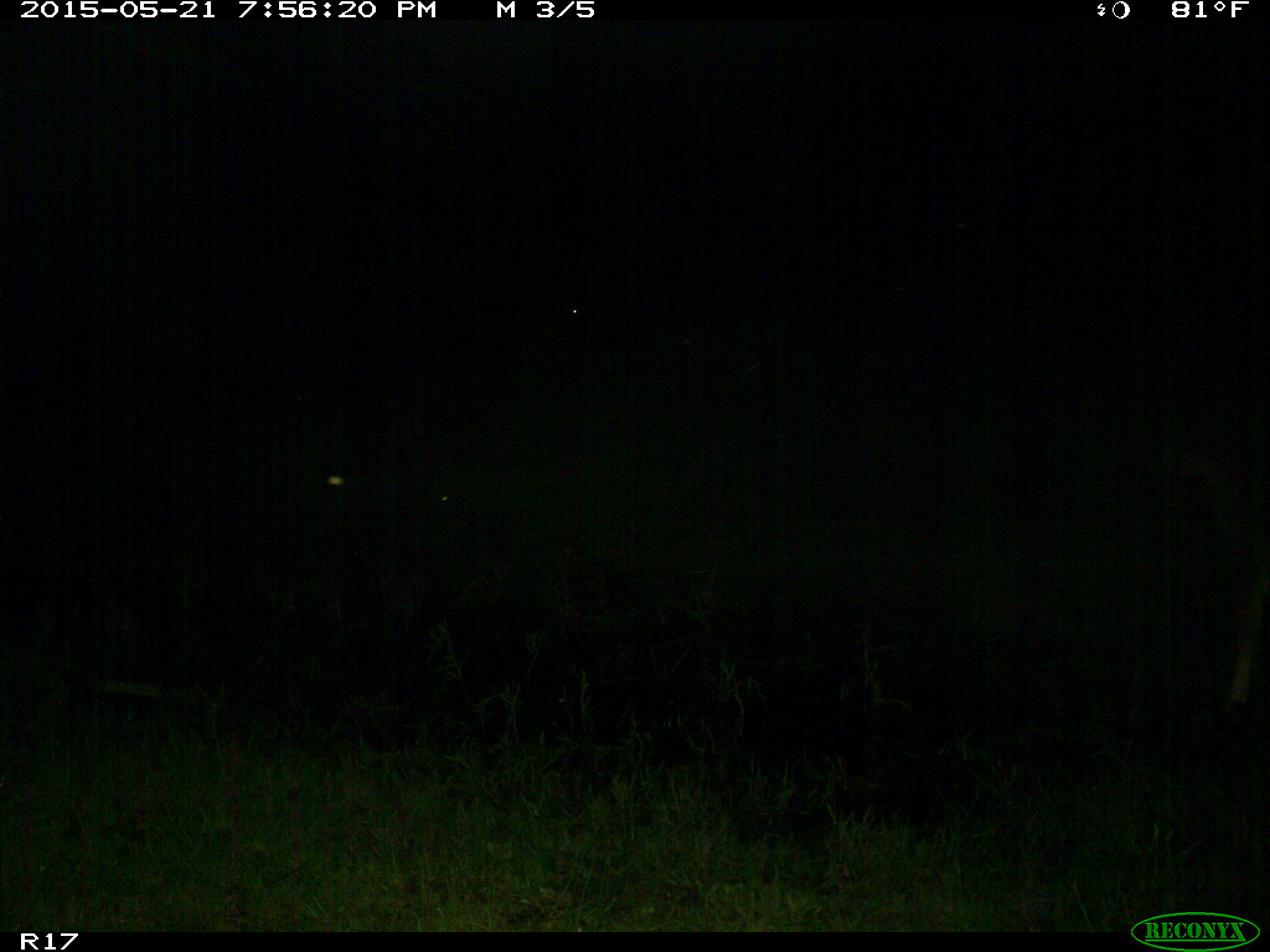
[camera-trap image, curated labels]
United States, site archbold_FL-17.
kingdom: Animalia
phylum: Chordata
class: Mammalia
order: Artiodactyla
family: Bovidae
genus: Bos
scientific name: Bos taurus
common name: domestic cow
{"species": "Bos taurus (domestic cow)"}